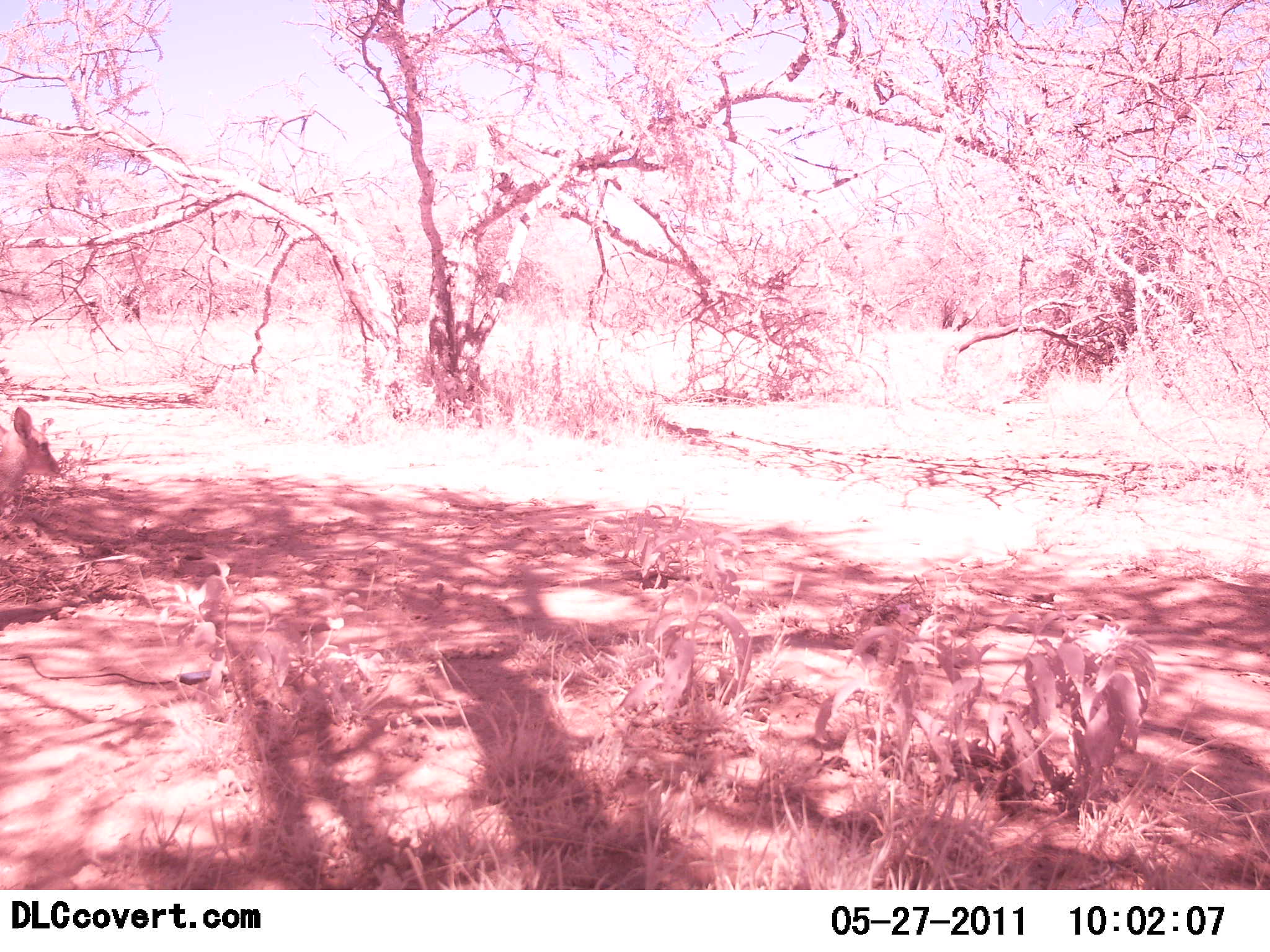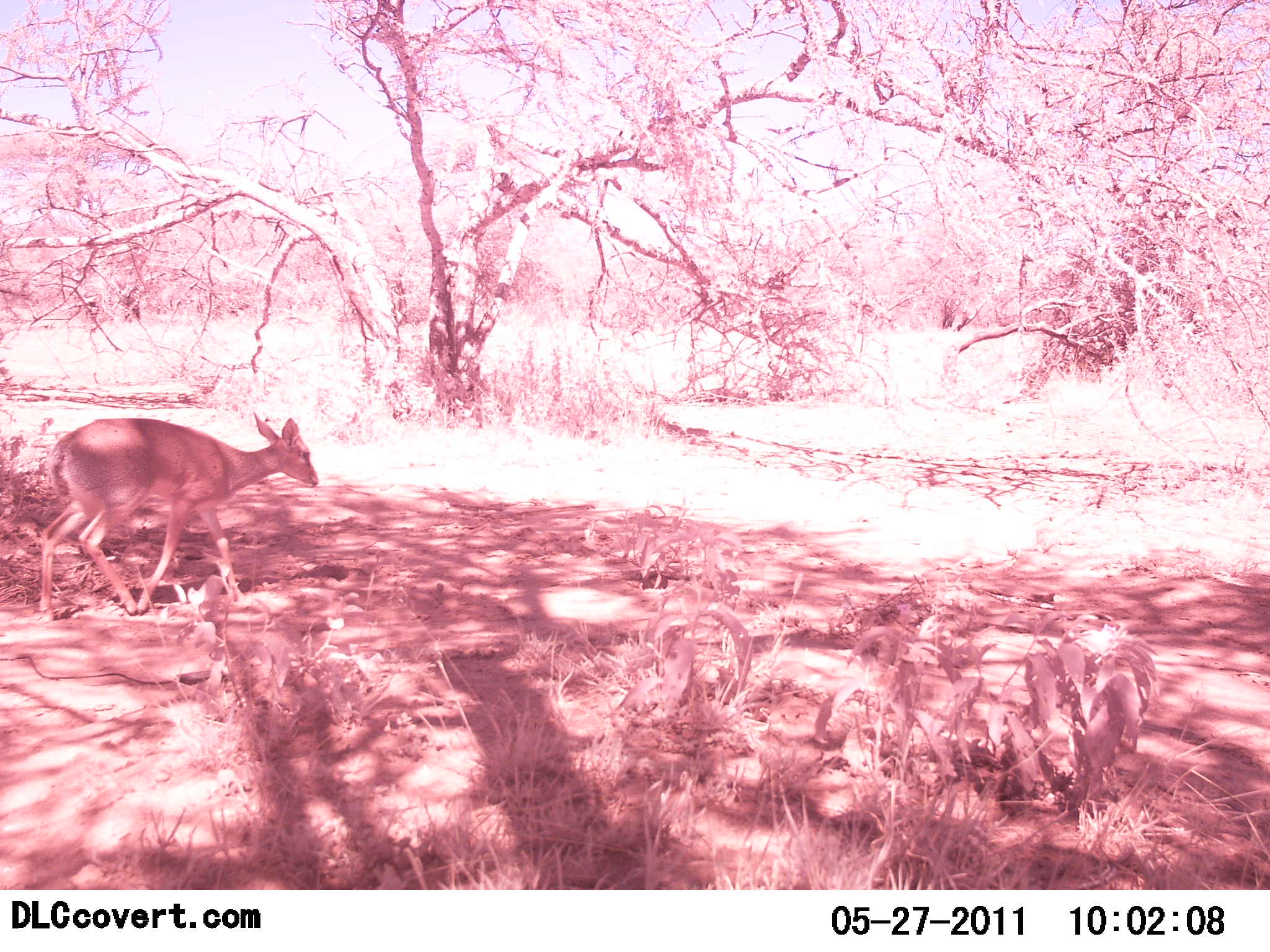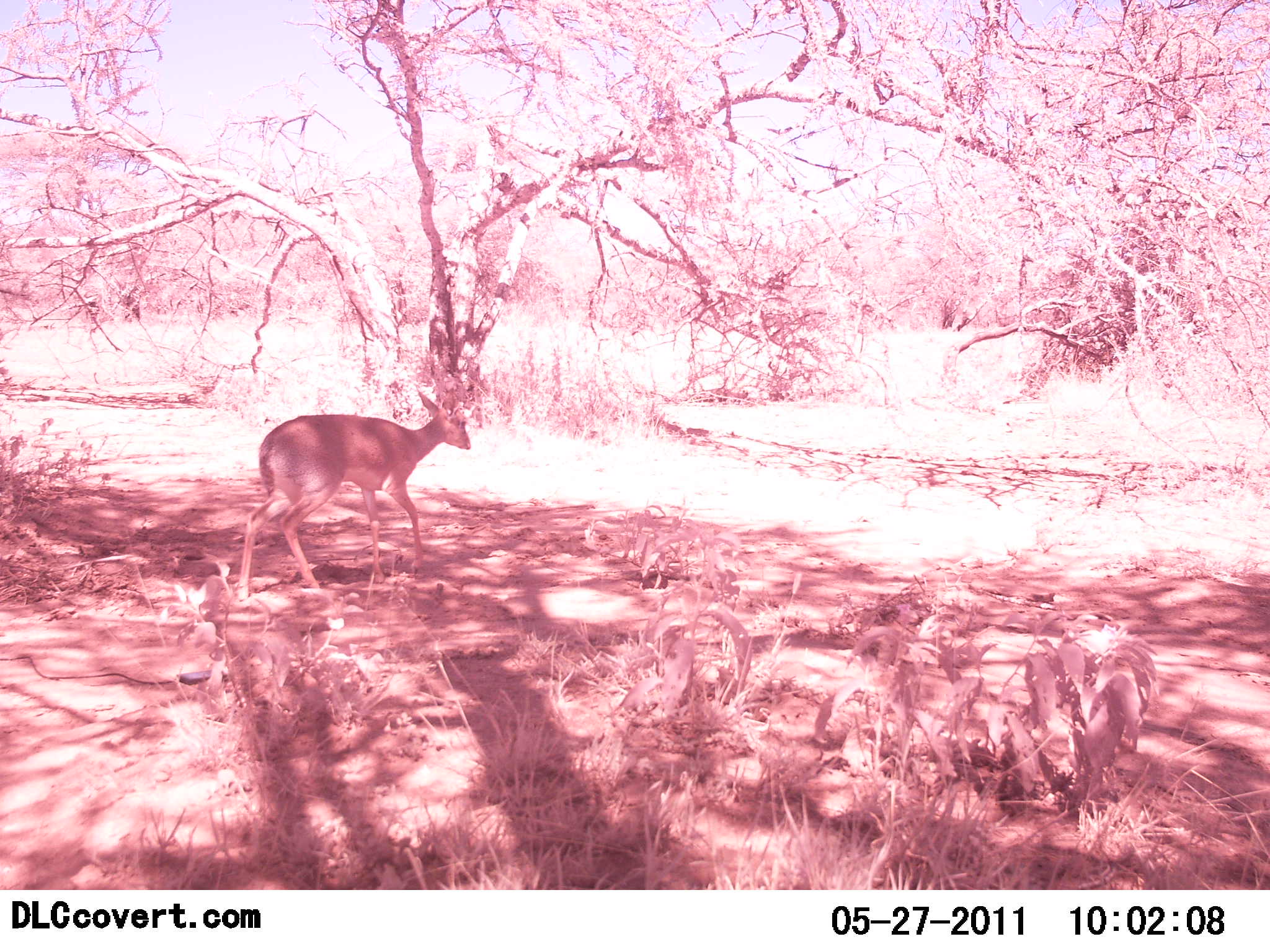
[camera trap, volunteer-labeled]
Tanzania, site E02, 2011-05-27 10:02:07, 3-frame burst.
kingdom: Animalia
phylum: Chordata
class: Mammalia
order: Artiodactyla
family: Bovidae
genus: Redunca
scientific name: Redunca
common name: reedbuck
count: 1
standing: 10%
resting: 0%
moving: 90%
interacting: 0%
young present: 0%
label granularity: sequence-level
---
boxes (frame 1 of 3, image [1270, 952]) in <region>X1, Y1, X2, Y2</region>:
animal: <region>0, 408, 59, 504</region>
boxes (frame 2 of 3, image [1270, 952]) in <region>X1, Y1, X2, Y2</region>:
animal: <region>38, 411, 319, 625</region>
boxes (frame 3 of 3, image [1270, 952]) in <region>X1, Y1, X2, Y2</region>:
animal: <region>235, 388, 471, 601</region>